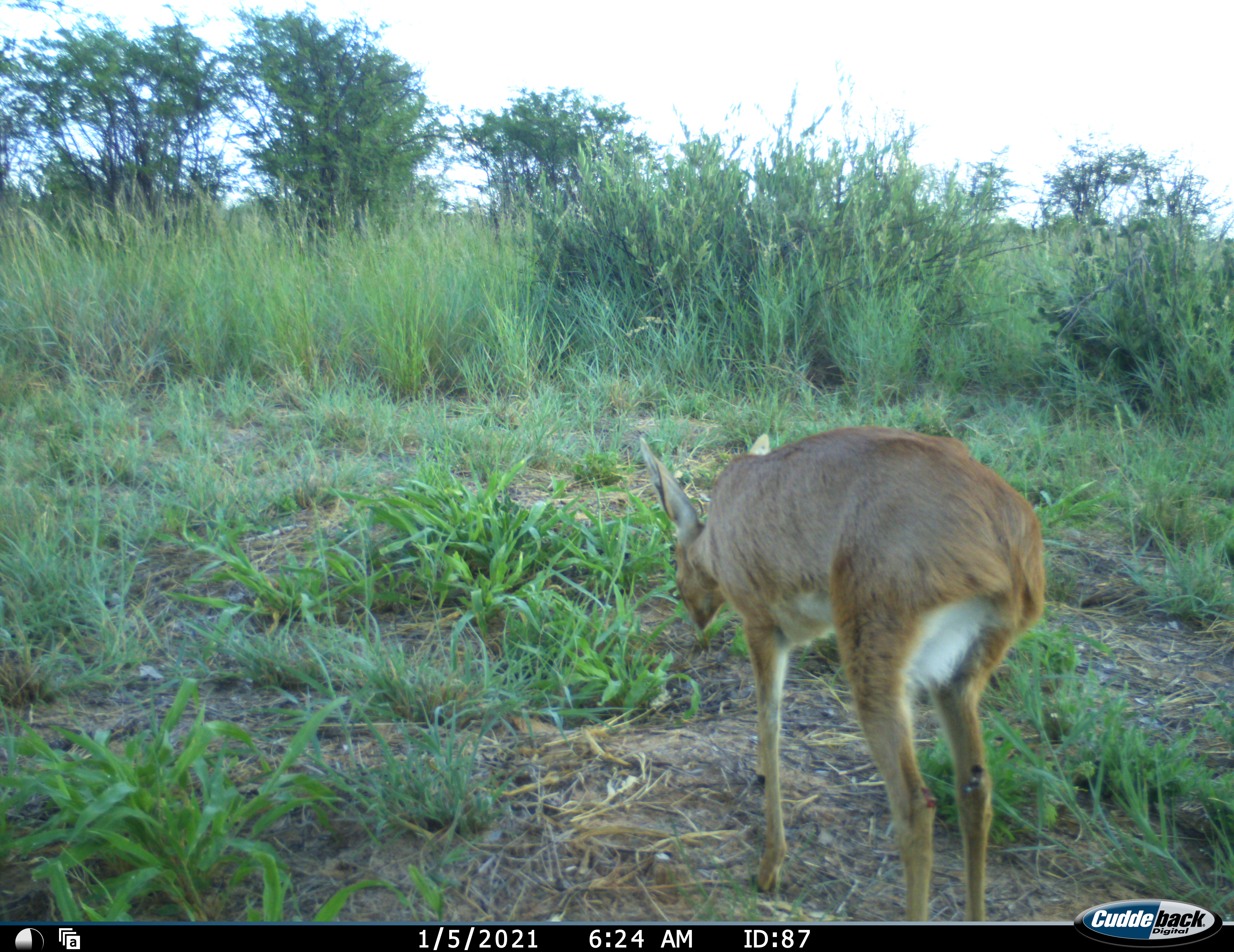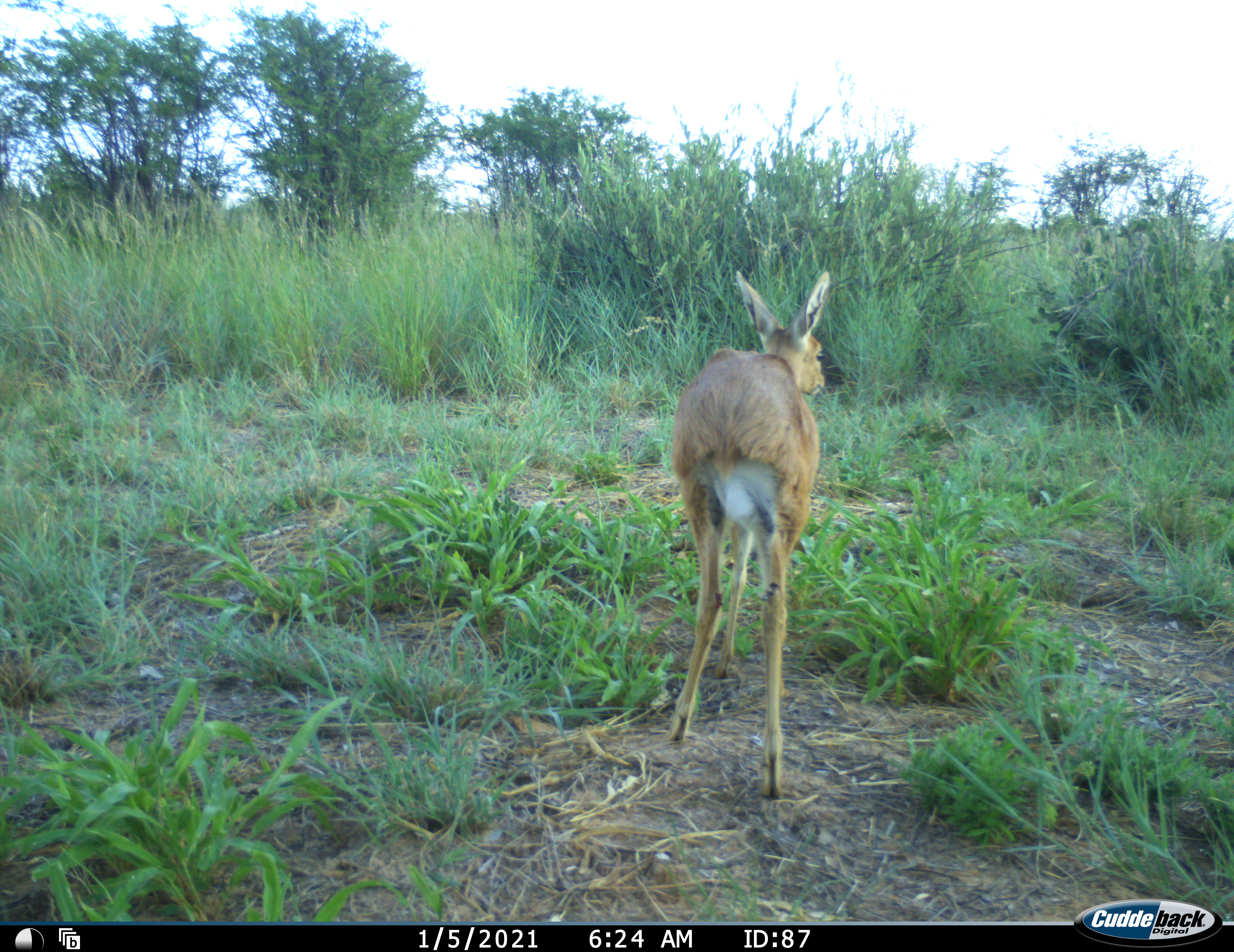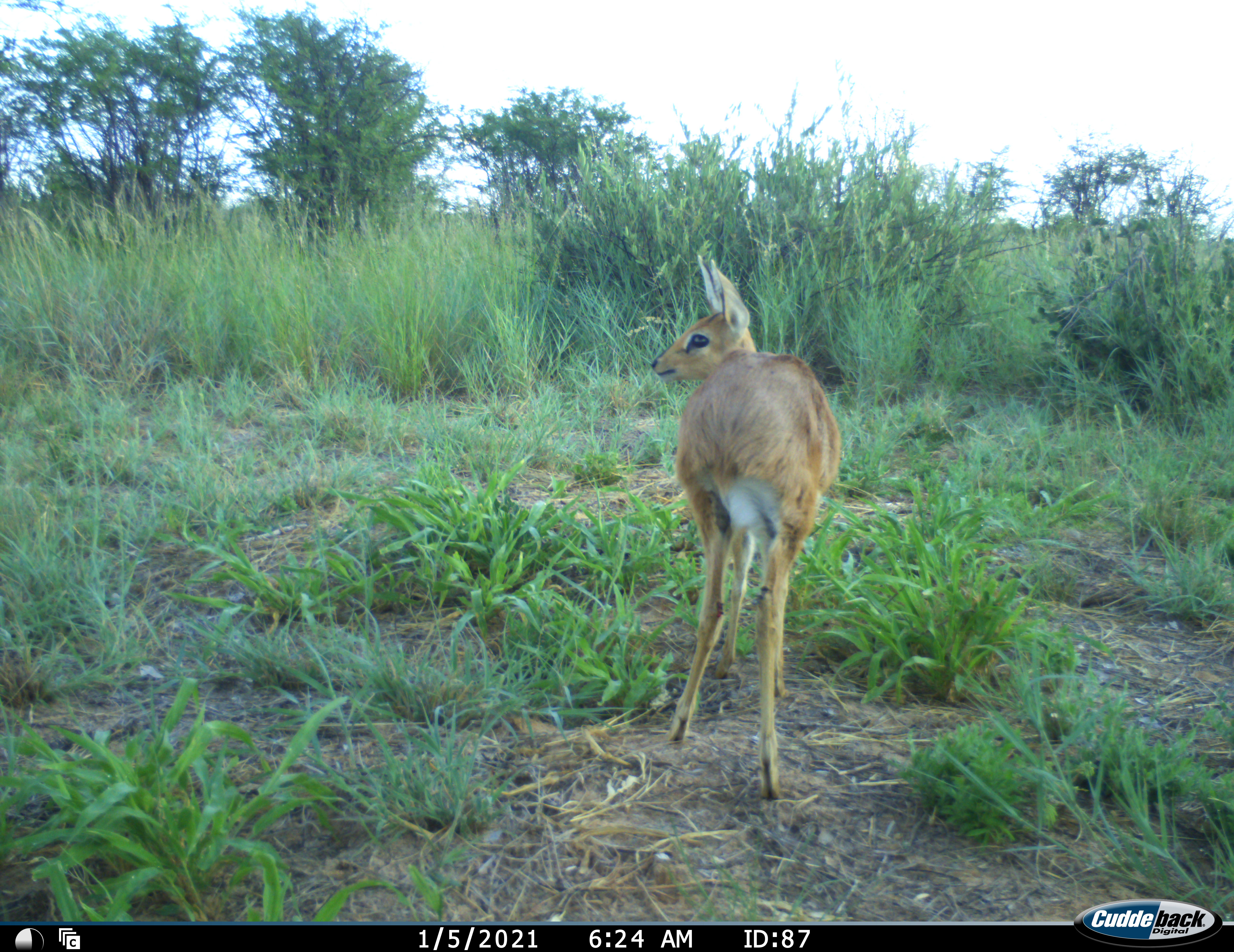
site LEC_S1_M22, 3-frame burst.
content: unidentified animal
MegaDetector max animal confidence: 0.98